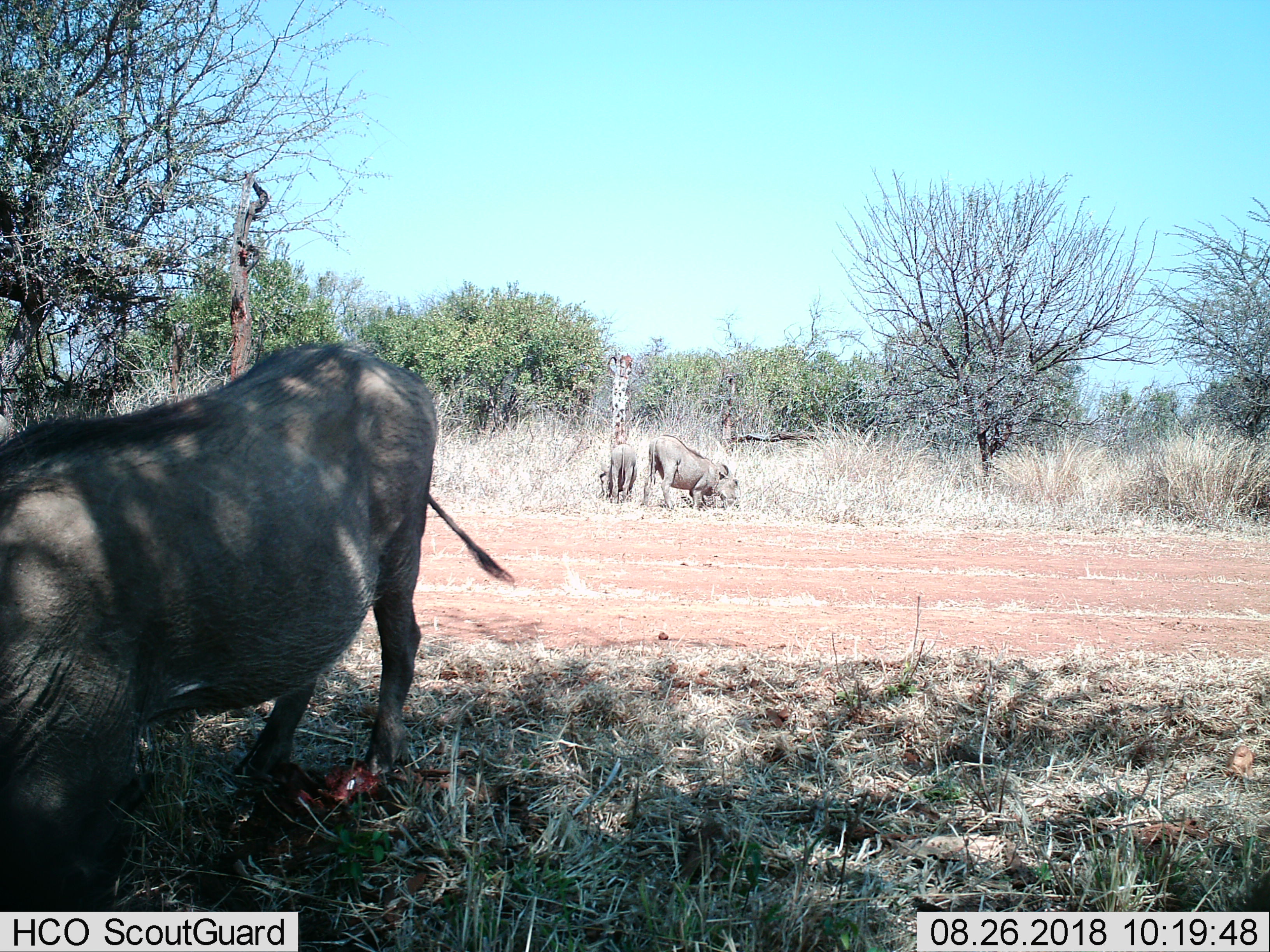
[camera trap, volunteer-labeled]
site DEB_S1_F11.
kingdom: Animalia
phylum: Chordata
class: Mammalia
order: Artiodactyla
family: Suidae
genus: Phacochoerus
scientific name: Phacochoerus africanus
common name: warthog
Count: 3.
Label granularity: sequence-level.